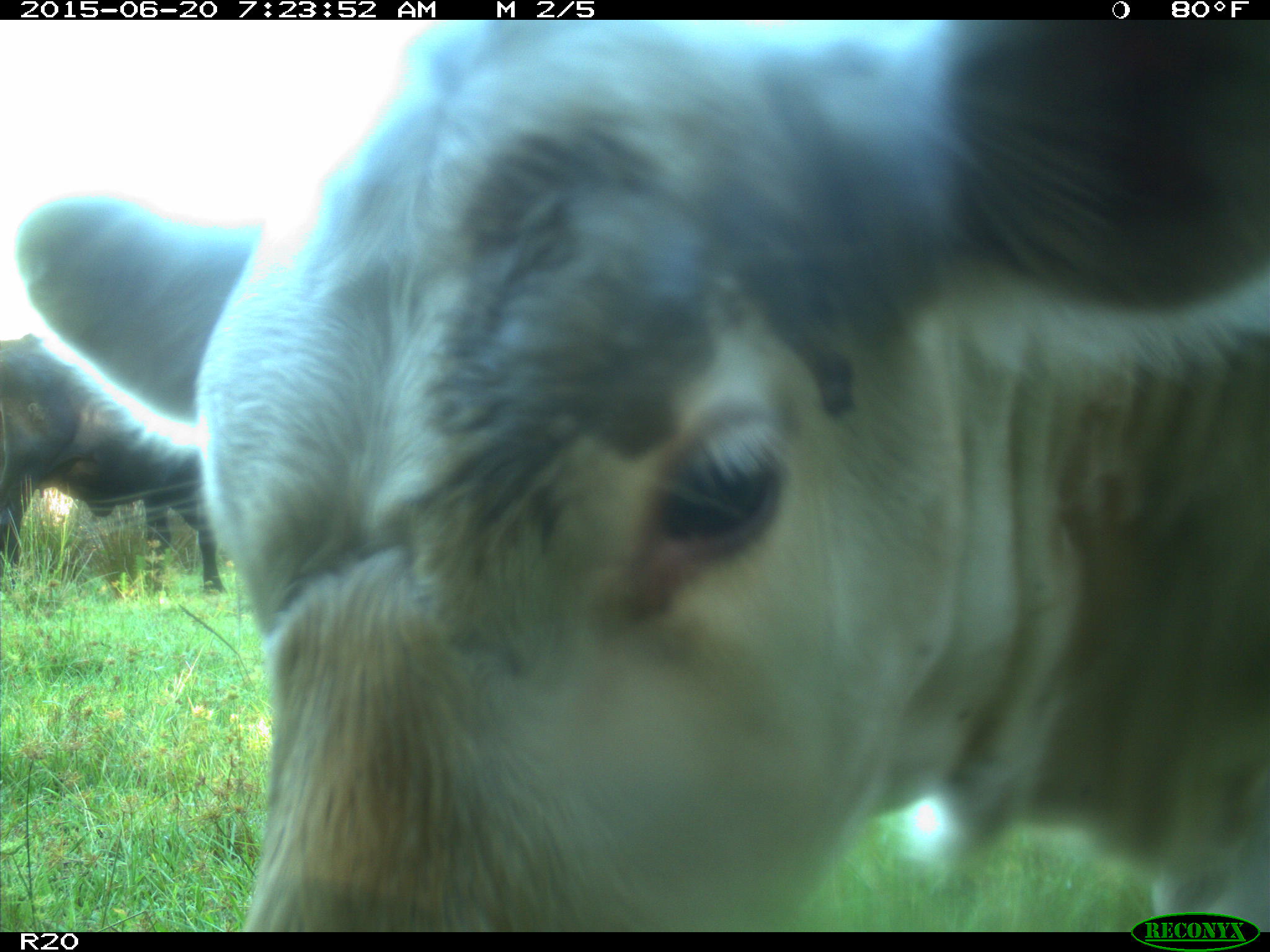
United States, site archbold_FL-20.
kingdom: Animalia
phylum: Chordata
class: Mammalia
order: Artiodactyla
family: Bovidae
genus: Bos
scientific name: Bos taurus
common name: domestic cow